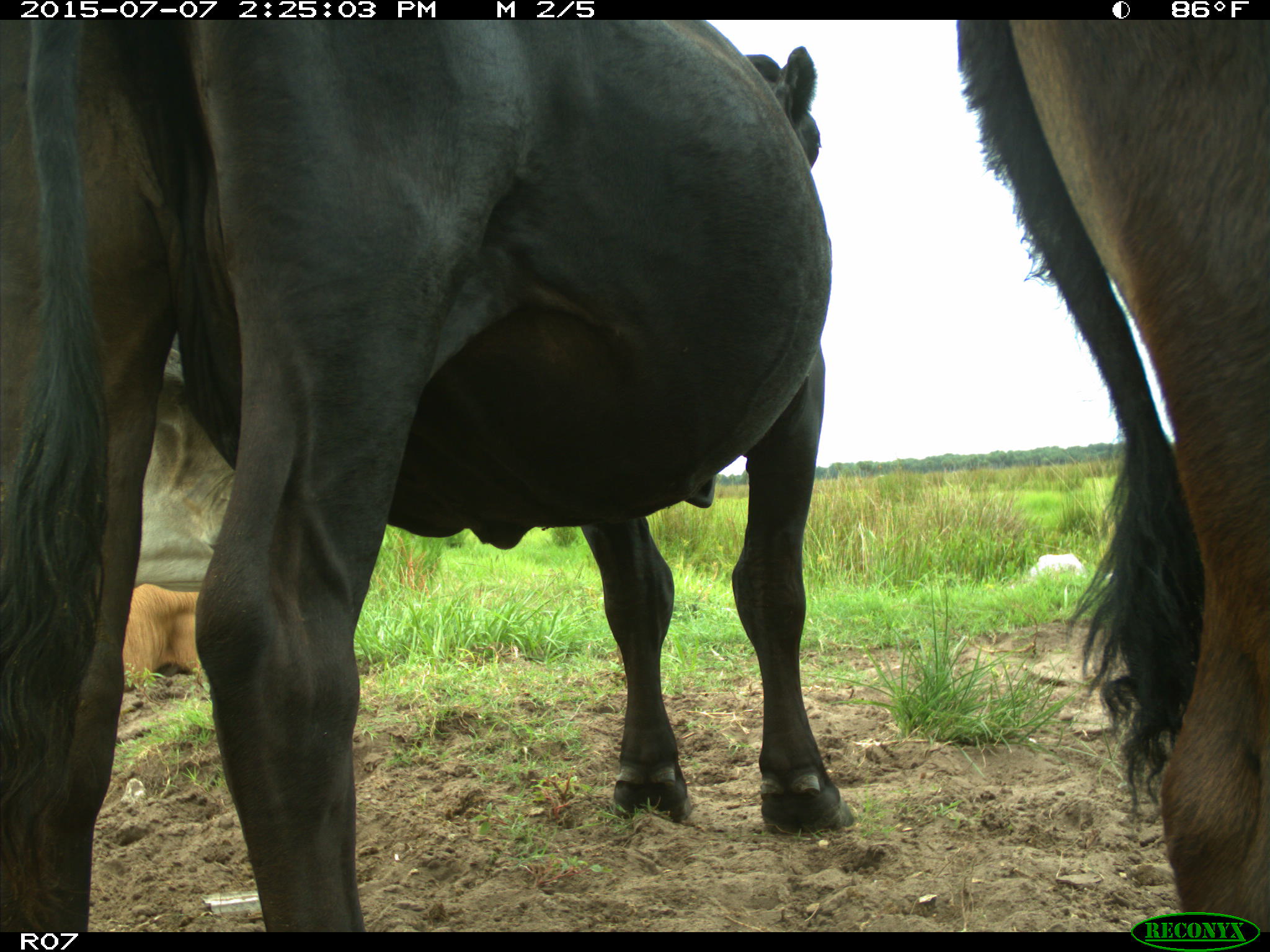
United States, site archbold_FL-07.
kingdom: Animalia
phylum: Chordata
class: Mammalia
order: Artiodactyla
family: Bovidae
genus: Bos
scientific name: Bos taurus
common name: domestic cow